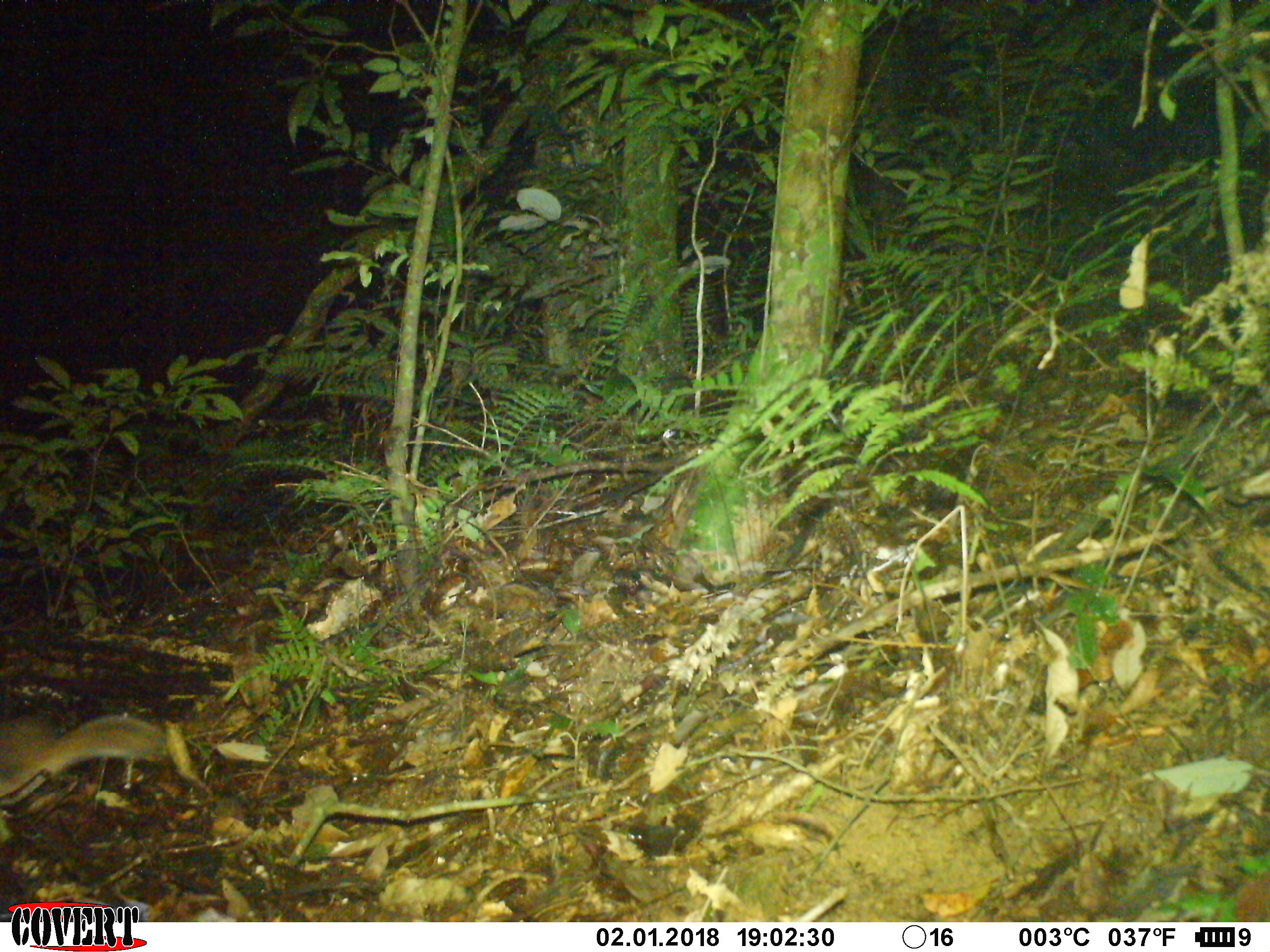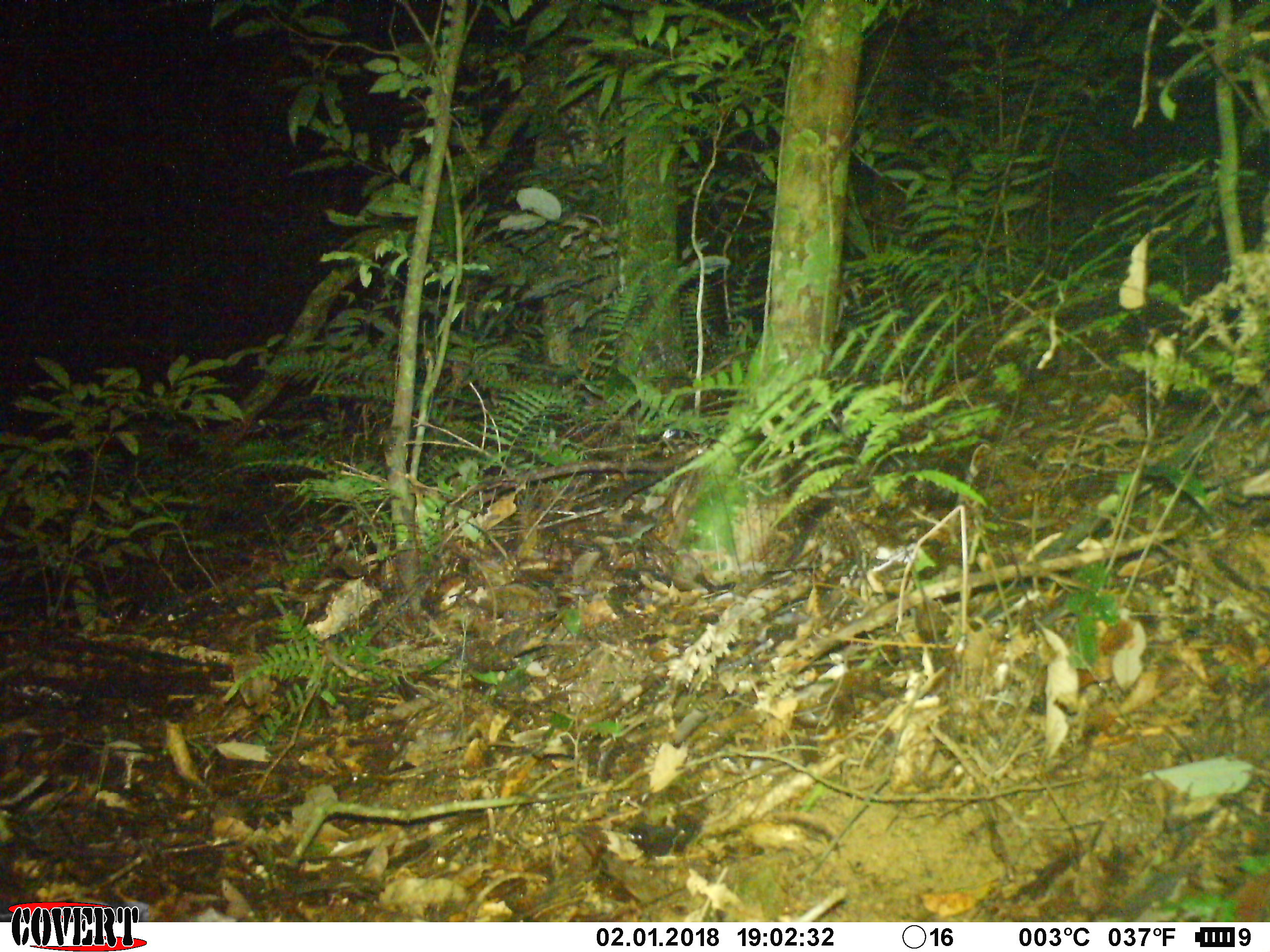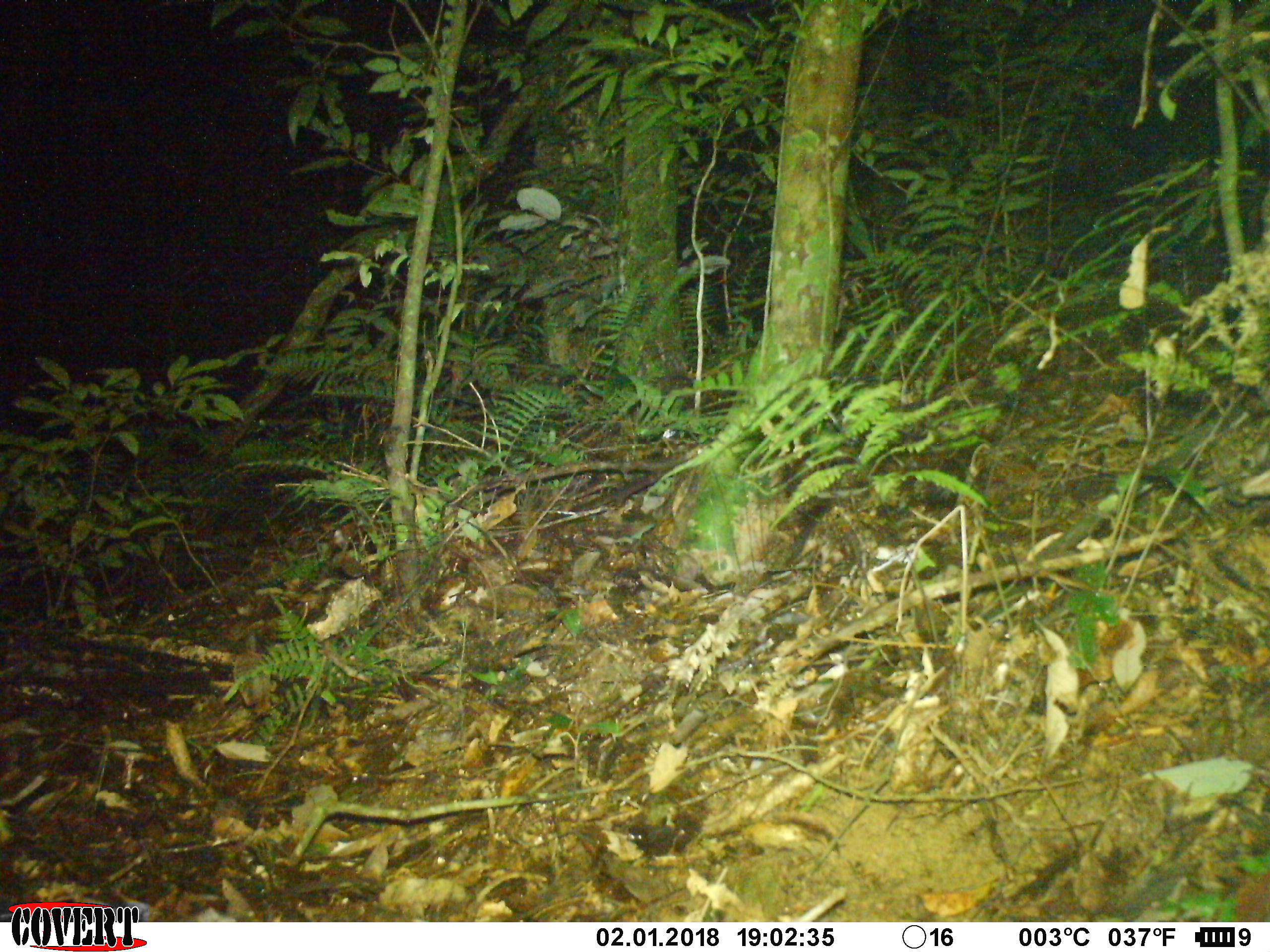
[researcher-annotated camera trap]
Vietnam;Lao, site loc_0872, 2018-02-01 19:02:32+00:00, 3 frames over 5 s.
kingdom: Animalia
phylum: Chordata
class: Mammalia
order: Carnivora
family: Mustelidae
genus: Melogale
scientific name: Melogale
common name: ferret badger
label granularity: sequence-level